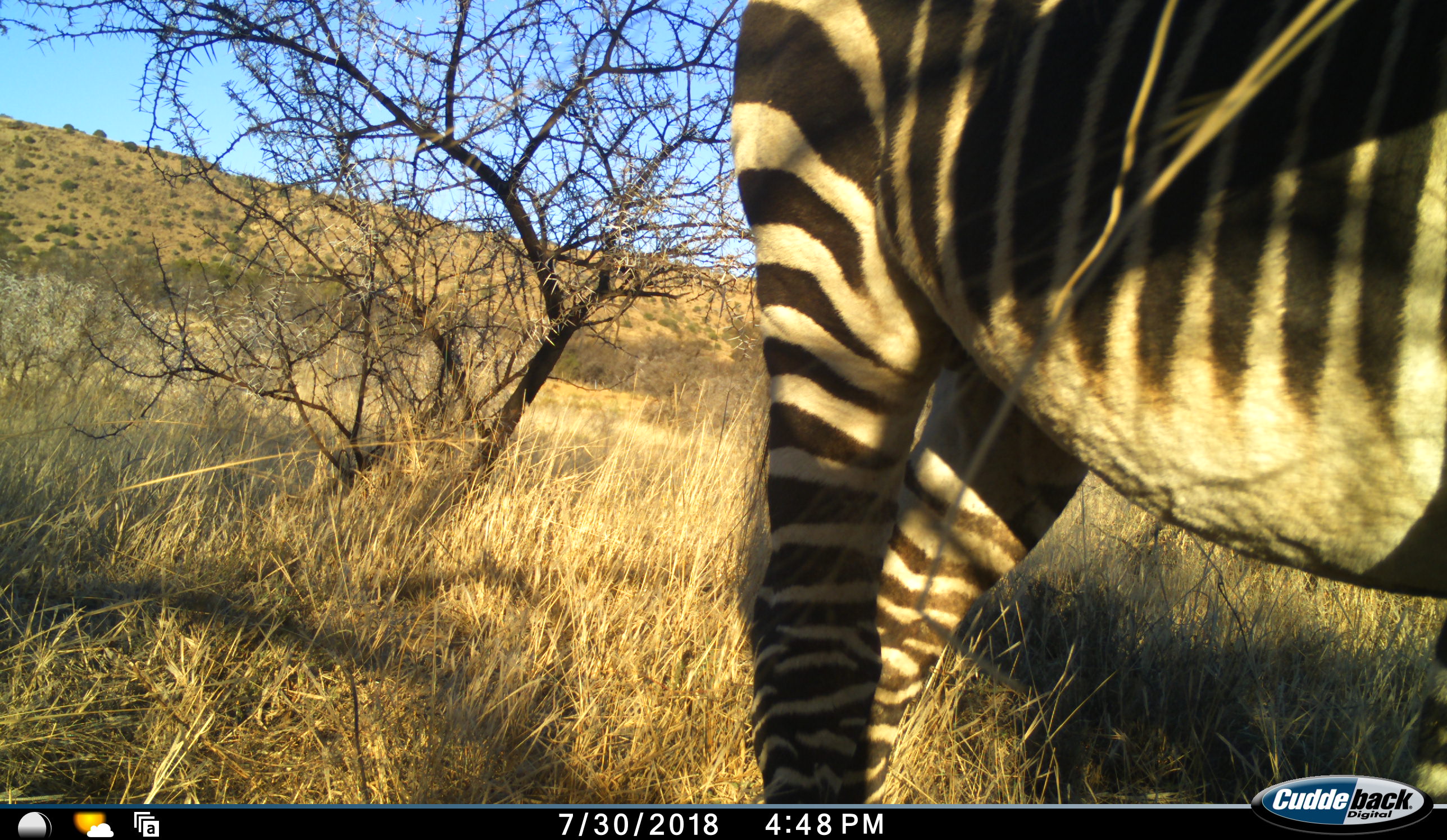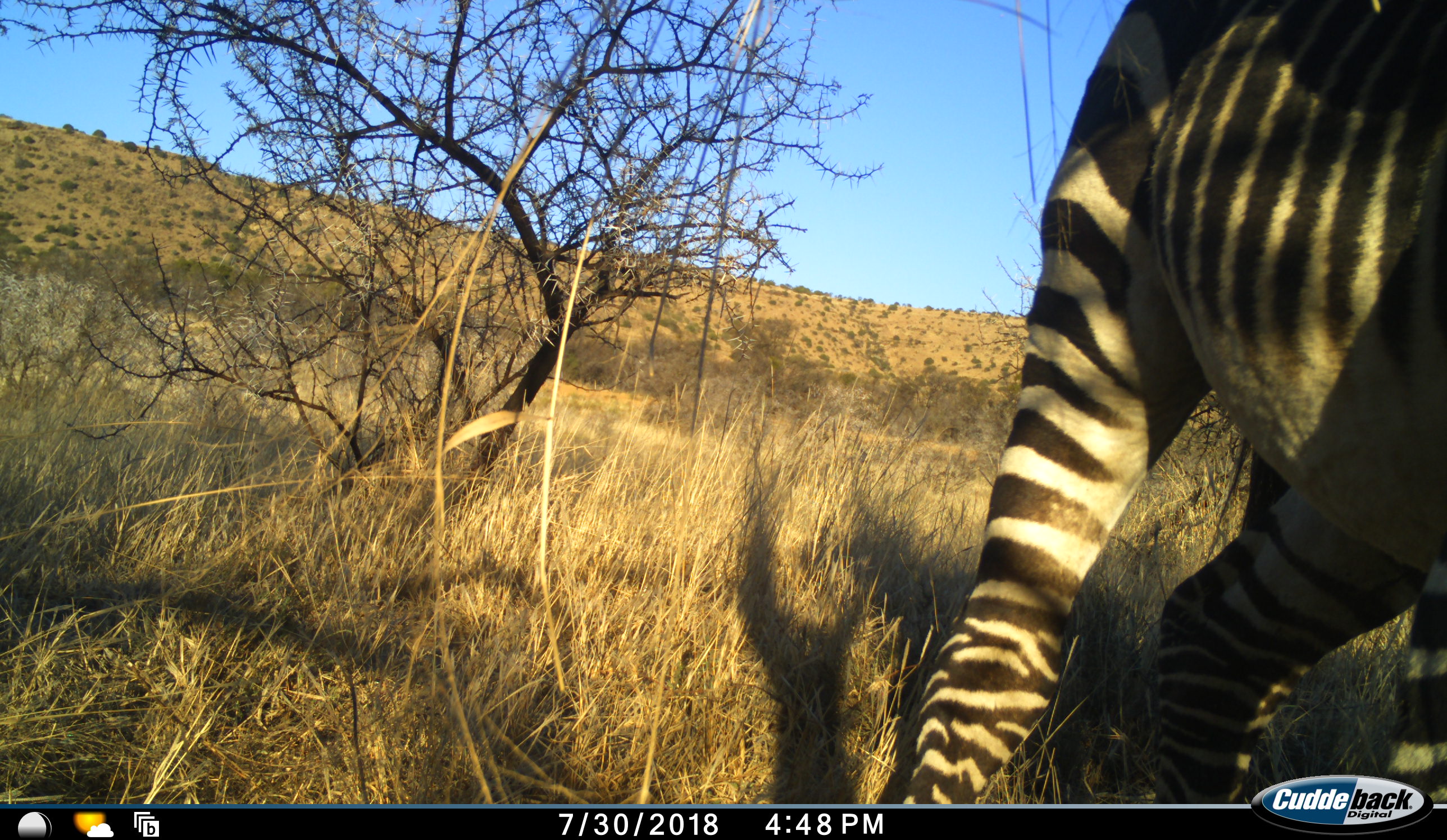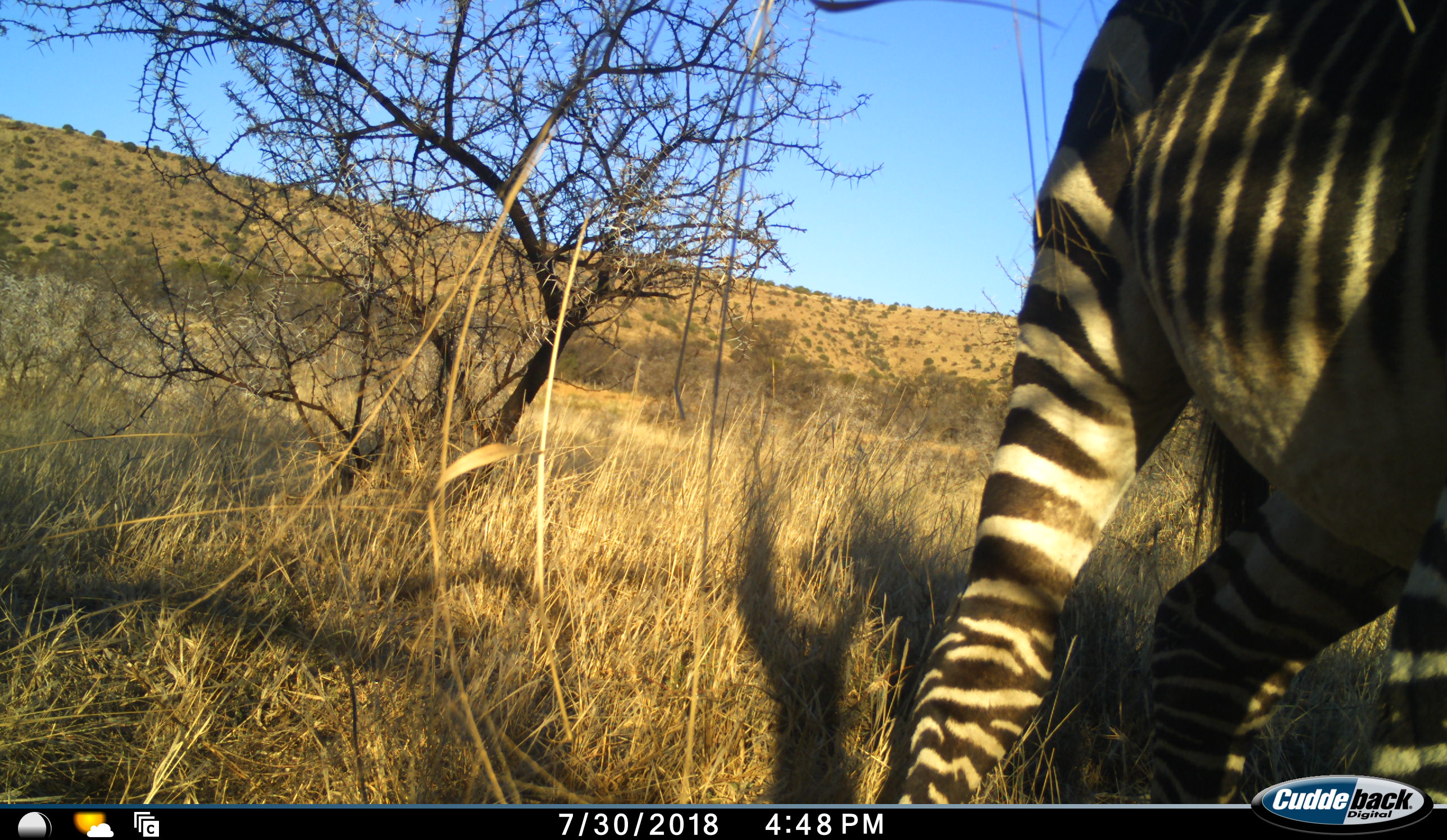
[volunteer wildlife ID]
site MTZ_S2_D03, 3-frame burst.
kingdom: Animalia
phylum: Chordata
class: Mammalia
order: Perissodactyla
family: Equidae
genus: Equus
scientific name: Equus zebra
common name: mountain zebra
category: zebramountain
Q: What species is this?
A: Zebramountain (mountain zebra) (Equus zebra).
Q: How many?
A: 1.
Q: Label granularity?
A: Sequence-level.